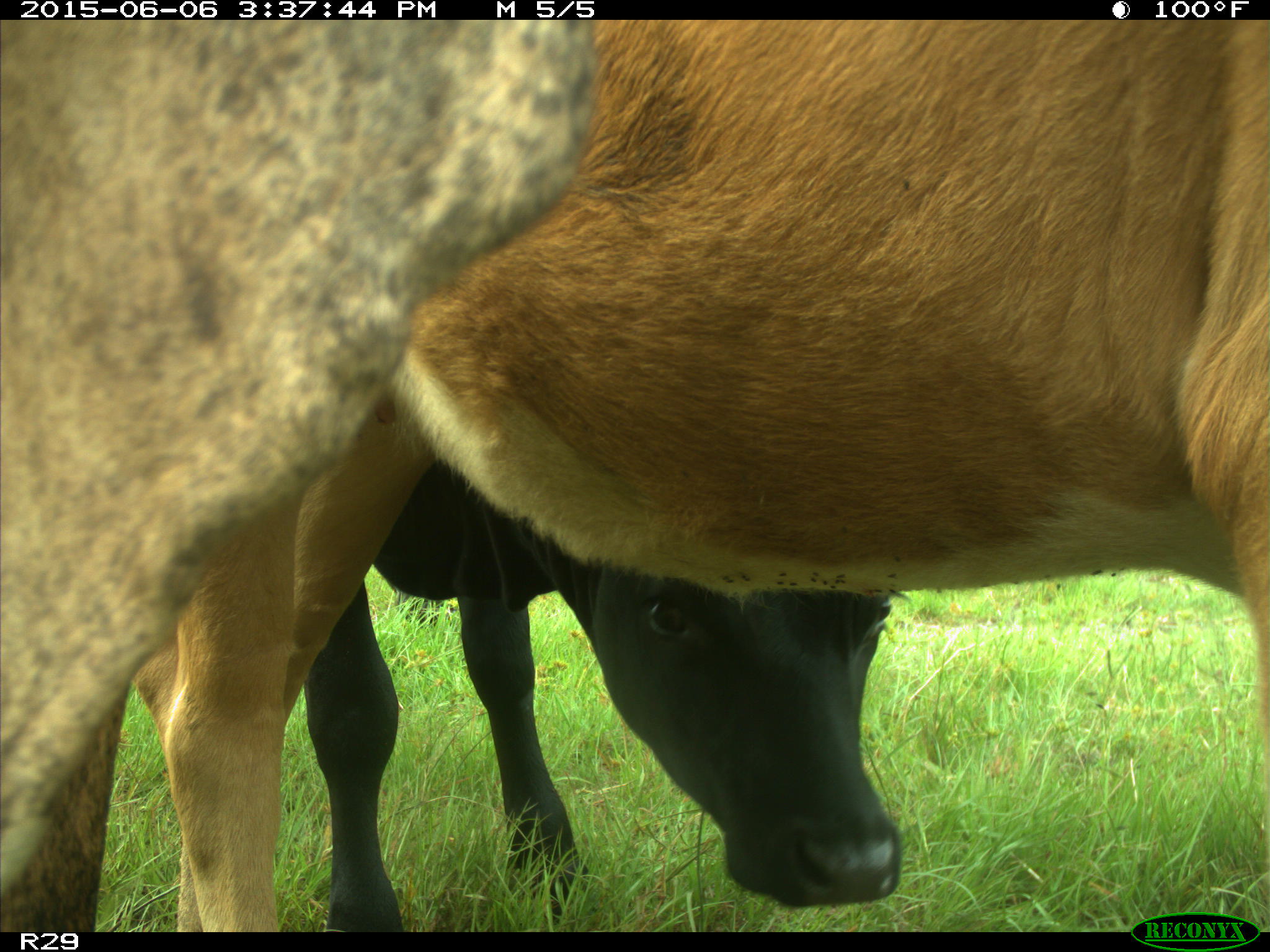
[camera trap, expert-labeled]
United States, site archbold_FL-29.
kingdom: Animalia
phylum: Chordata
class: Mammalia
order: Artiodactyla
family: Bovidae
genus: Bos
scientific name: Bos taurus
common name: domestic cow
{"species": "Bos taurus (domestic cow)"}